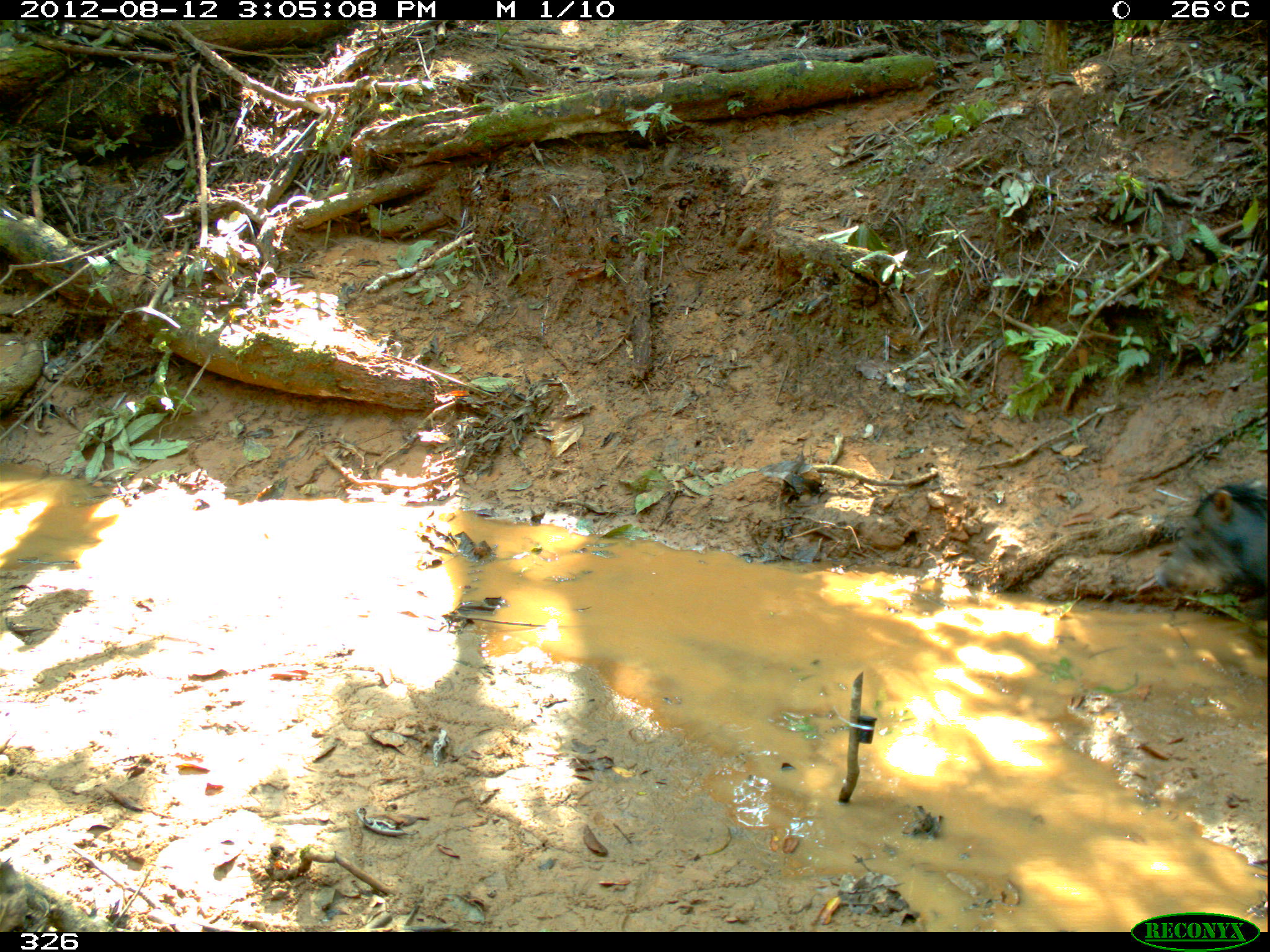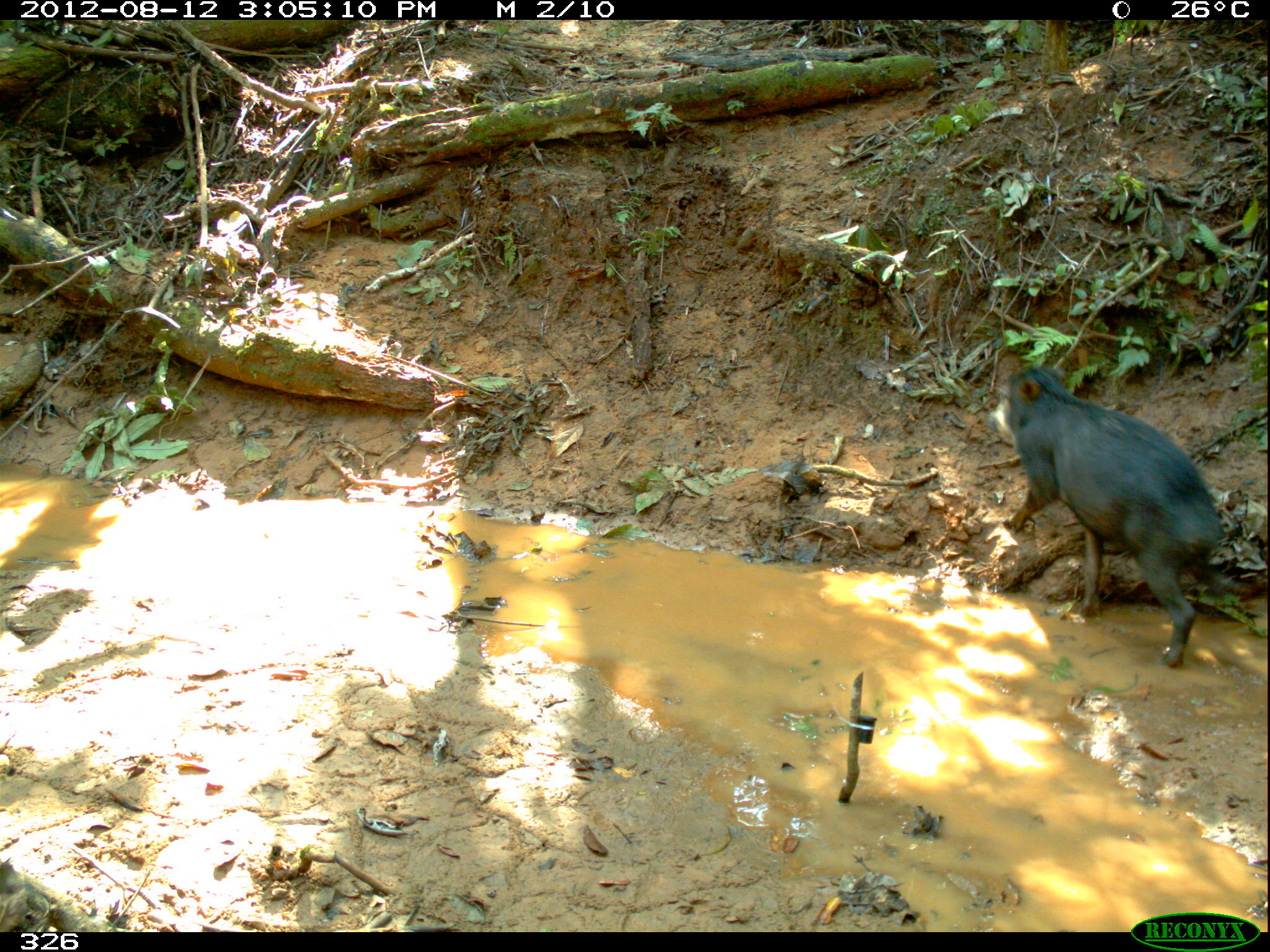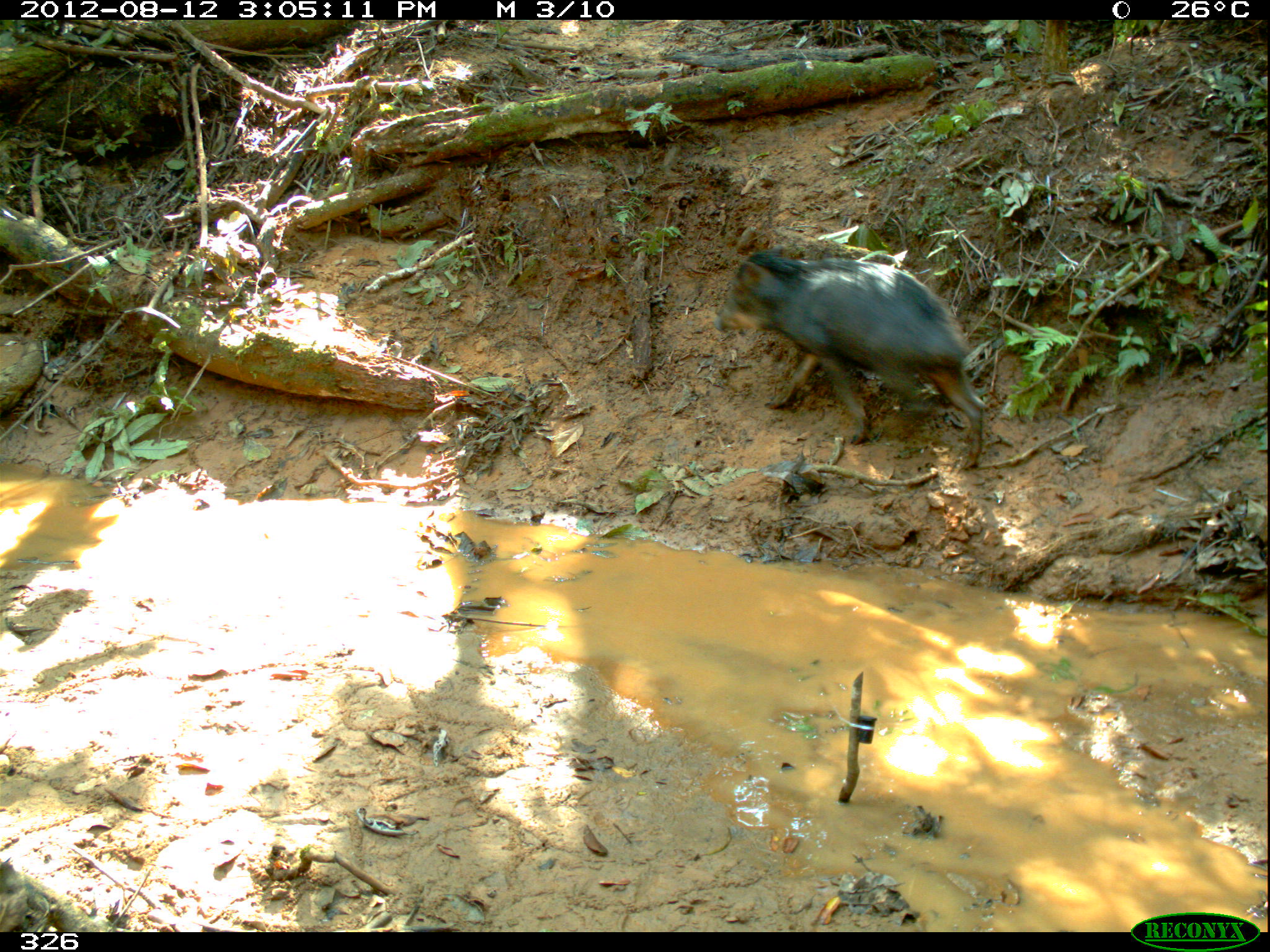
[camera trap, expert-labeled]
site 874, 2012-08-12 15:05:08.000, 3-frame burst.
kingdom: Animalia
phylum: Chordata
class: Mammalia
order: Artiodactyla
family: Tayassuidae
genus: Tayassu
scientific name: Tayassu pecari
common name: white-lipped peccary